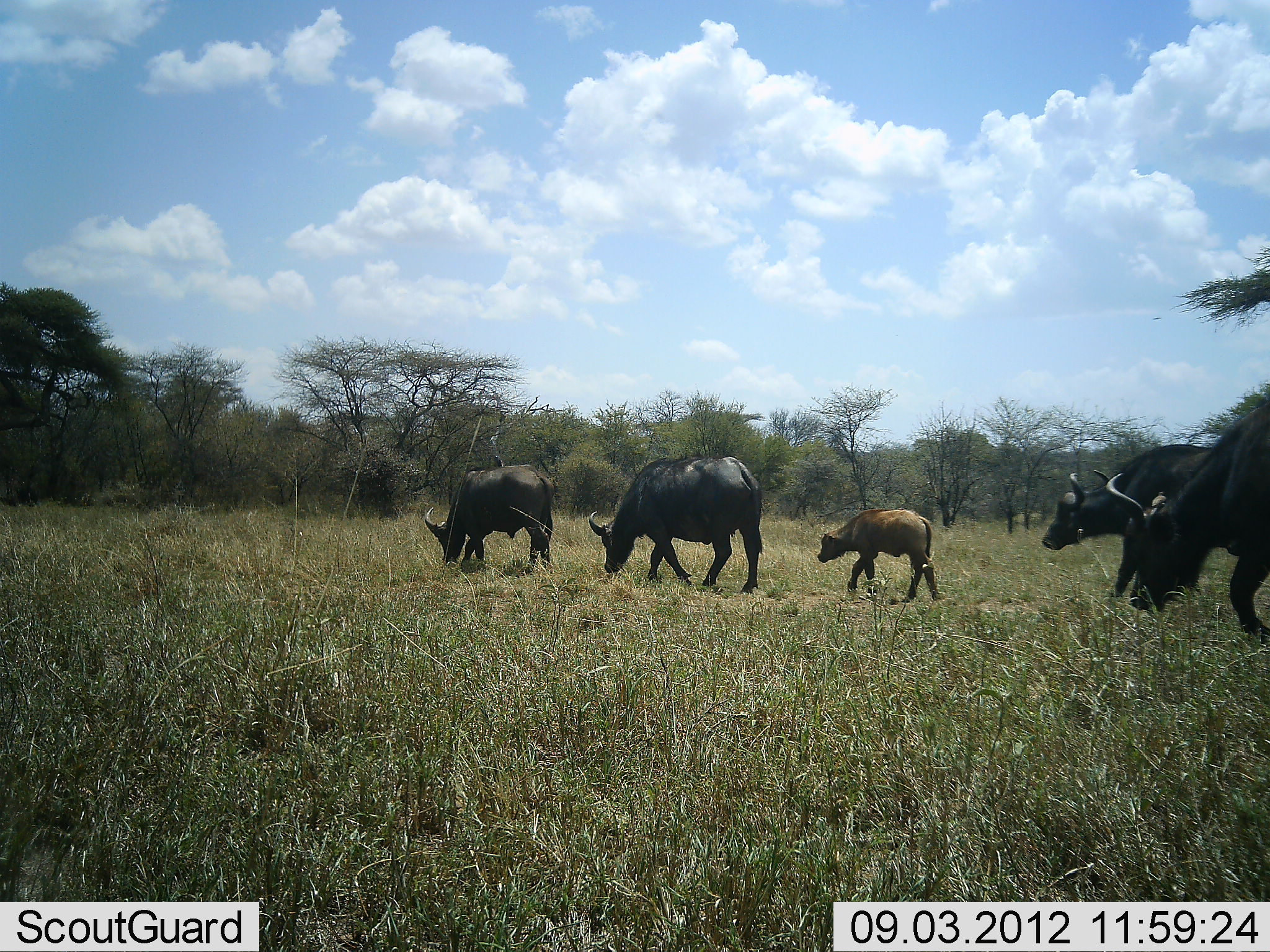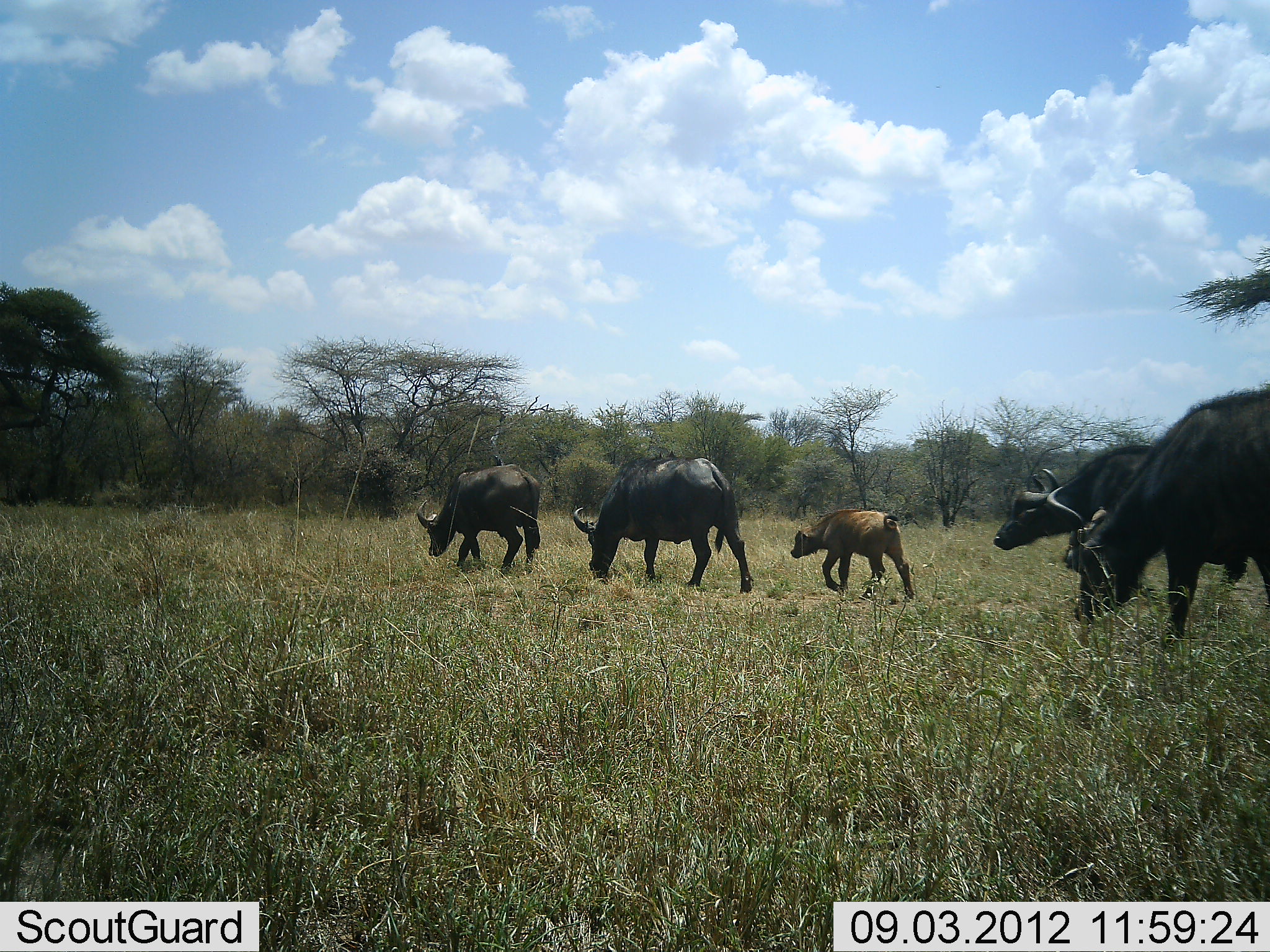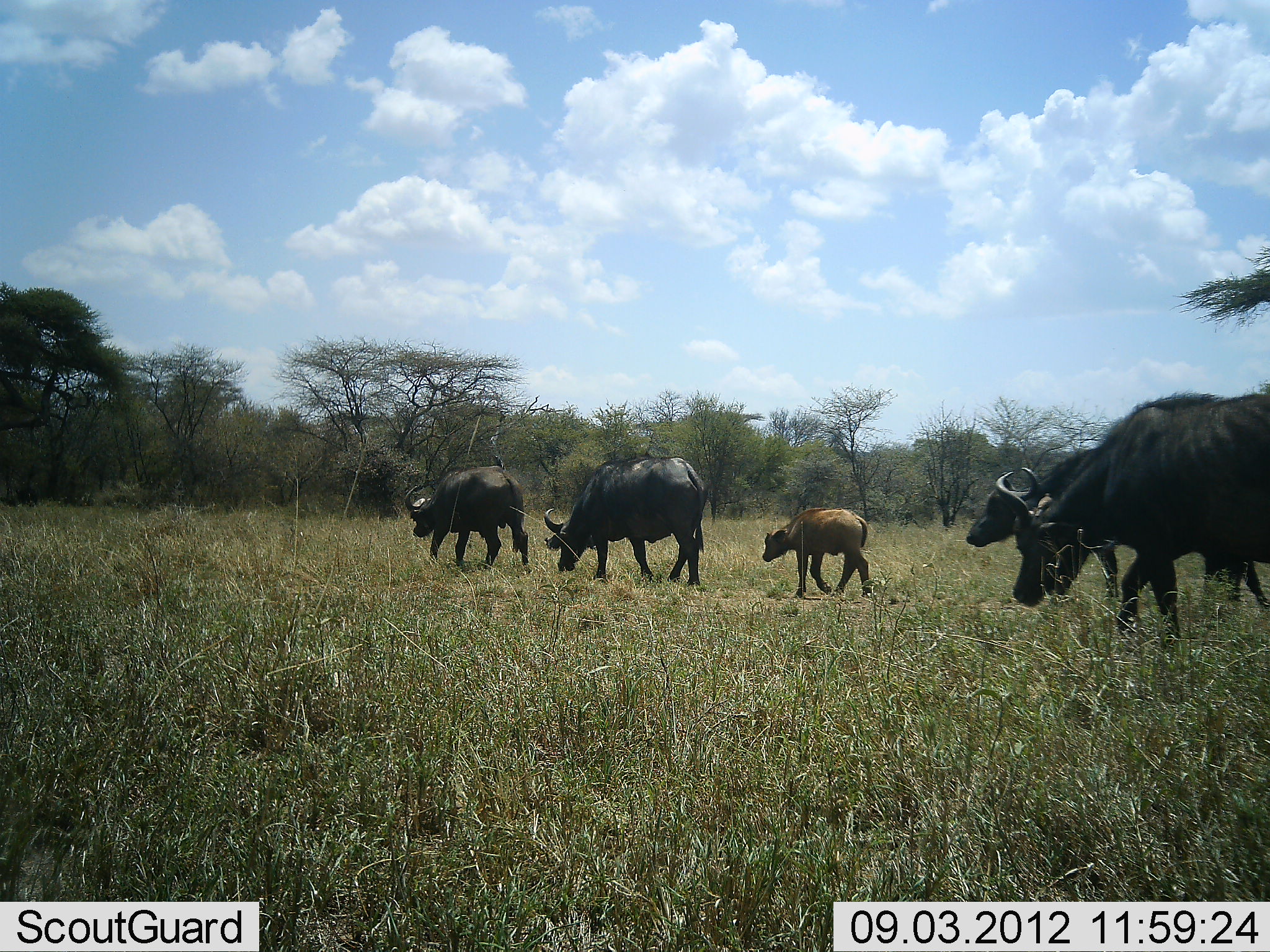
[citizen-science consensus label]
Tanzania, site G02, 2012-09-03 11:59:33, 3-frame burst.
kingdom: Animalia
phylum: Chordata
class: Mammalia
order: Artiodactyla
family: Bovidae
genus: Syncerus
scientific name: Syncerus caffer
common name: cape buffalo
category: buffalo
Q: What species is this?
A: Buffalo (cape buffalo) (Syncerus caffer).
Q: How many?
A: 5.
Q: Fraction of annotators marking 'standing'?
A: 0%.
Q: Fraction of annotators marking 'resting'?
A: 0%.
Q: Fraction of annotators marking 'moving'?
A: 90%.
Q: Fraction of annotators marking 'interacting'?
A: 0%.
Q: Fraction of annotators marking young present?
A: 80%.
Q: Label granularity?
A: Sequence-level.